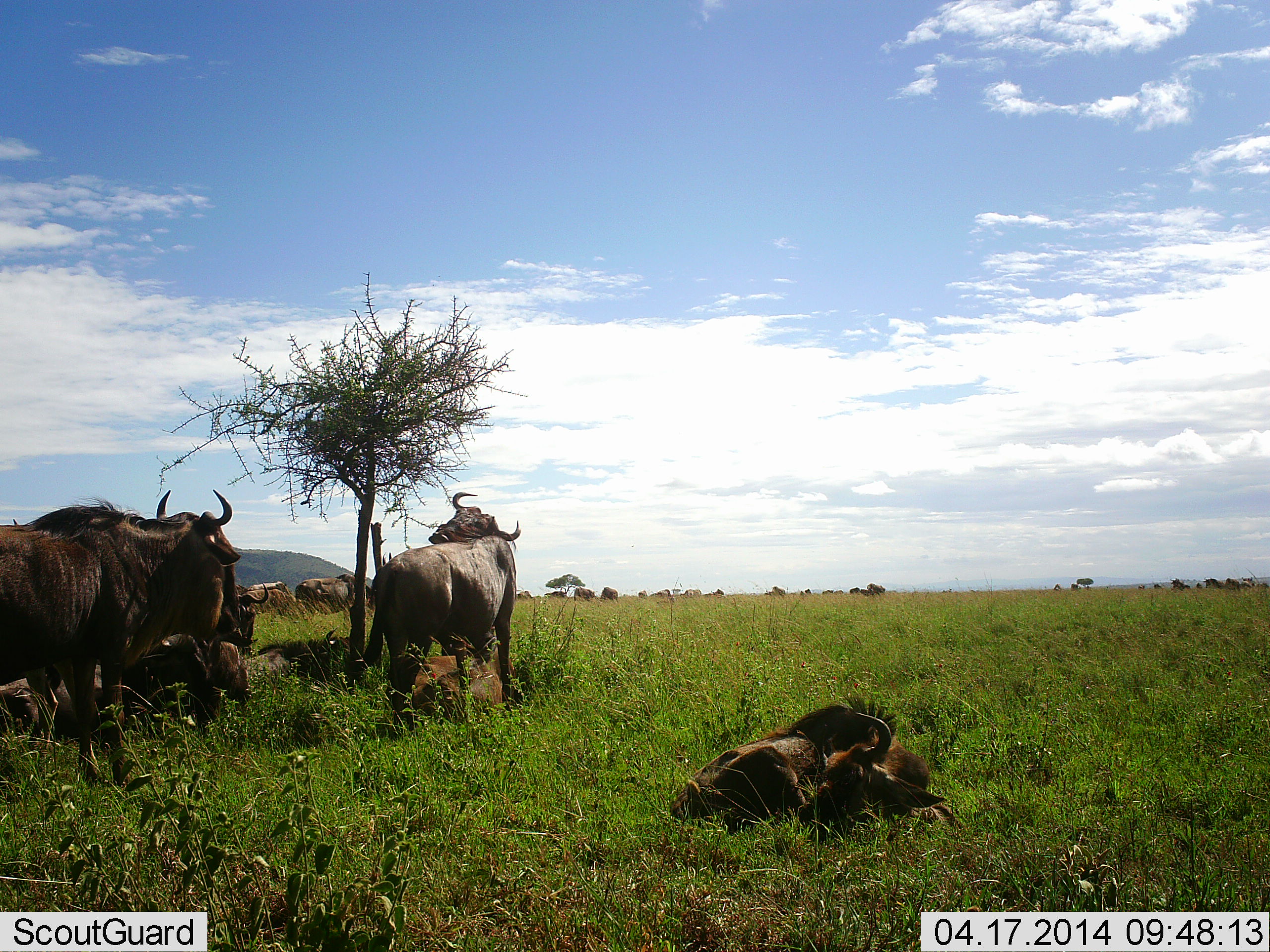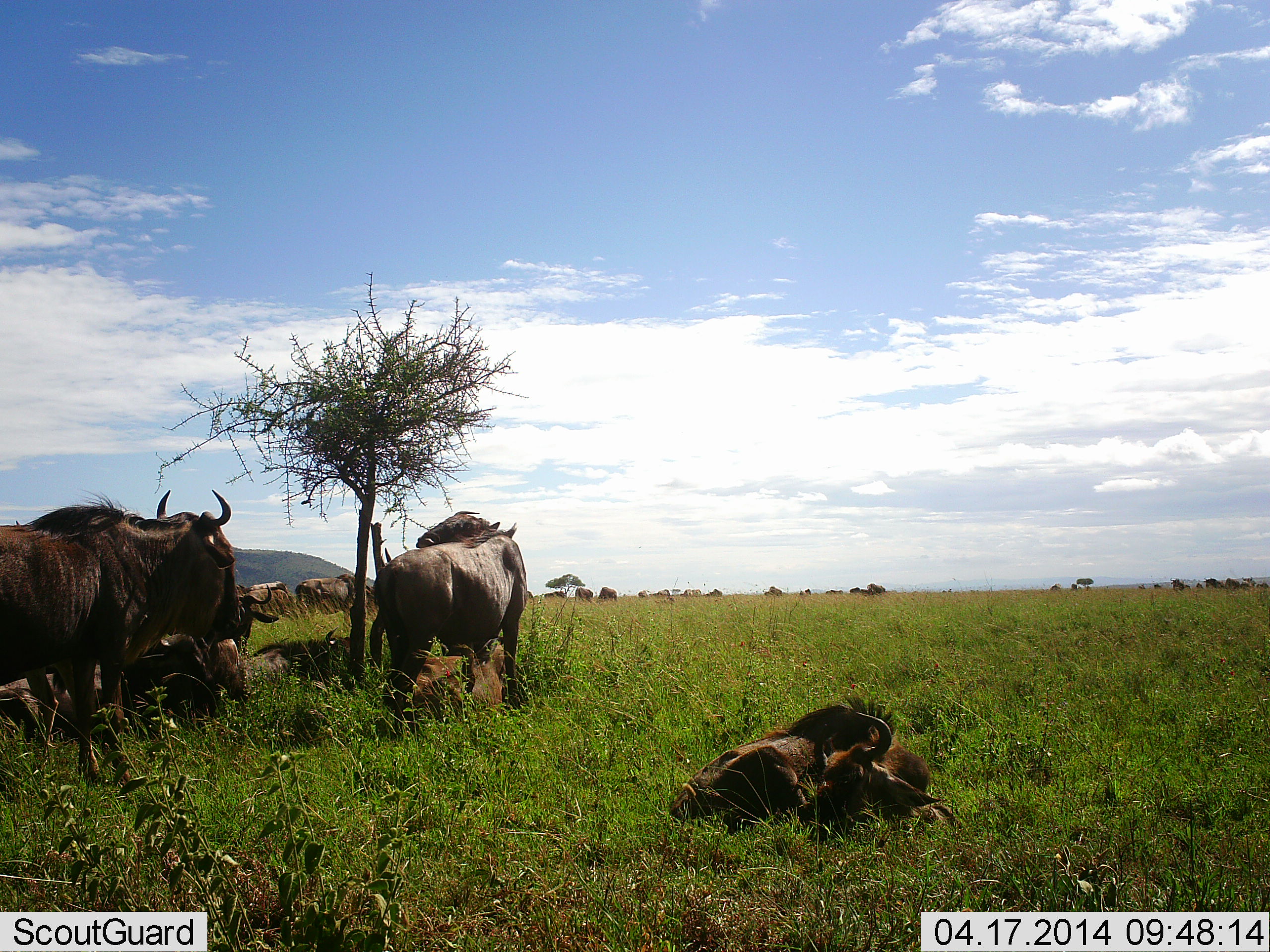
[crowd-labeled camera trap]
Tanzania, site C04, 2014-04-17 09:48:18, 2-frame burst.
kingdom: Animalia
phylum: Chordata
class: Mammalia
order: Artiodactyla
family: Bovidae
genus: Connochaetes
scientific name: Connochaetes taurinus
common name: blue wildebeest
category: wildebeest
Wildebeest (blue wildebeest) (Connochaetes taurinus), count 11-50. Behavior (volunteer vote fractions): standing 90%, resting 90%, moving 0%, interacting 10%. Young present (vote fraction): 40%. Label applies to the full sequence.